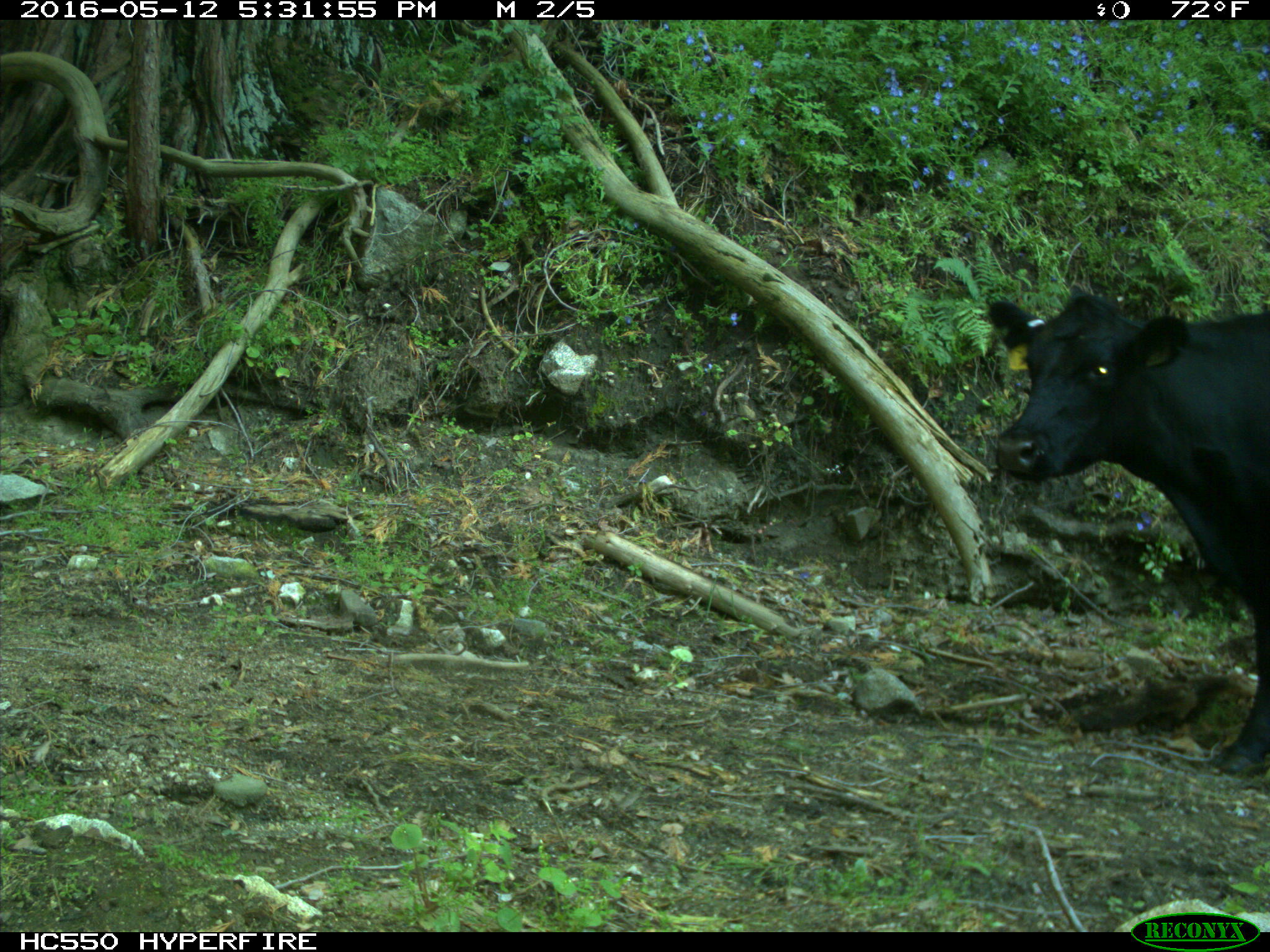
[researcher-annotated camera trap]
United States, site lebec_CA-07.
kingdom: Animalia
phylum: Chordata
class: Mammalia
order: Artiodactyla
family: Bovidae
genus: Bos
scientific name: Bos taurus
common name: domestic cow